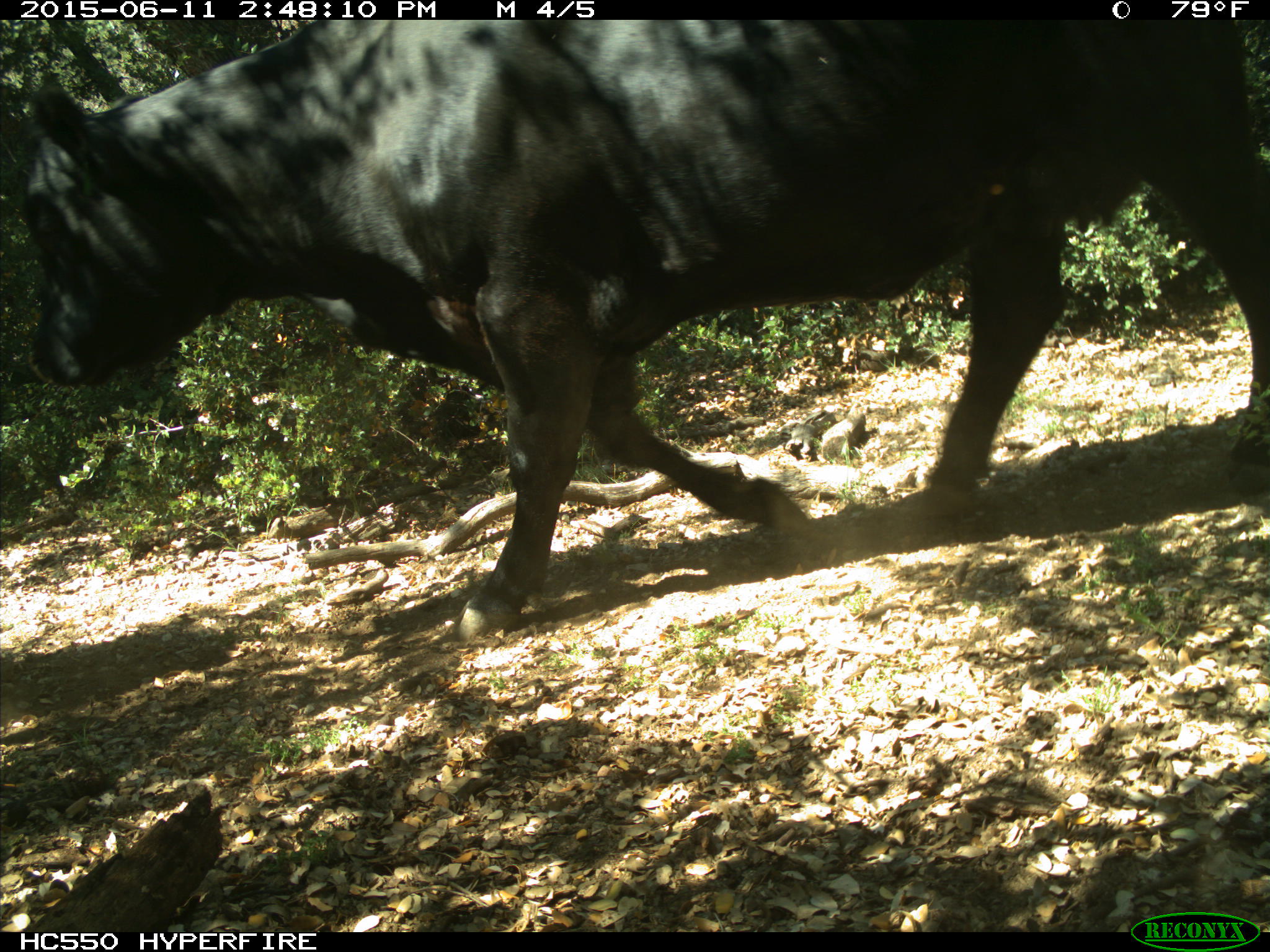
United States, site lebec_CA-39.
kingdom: Animalia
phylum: Chordata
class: Mammalia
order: Artiodactyla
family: Bovidae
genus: Bos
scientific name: Bos taurus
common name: domestic cow